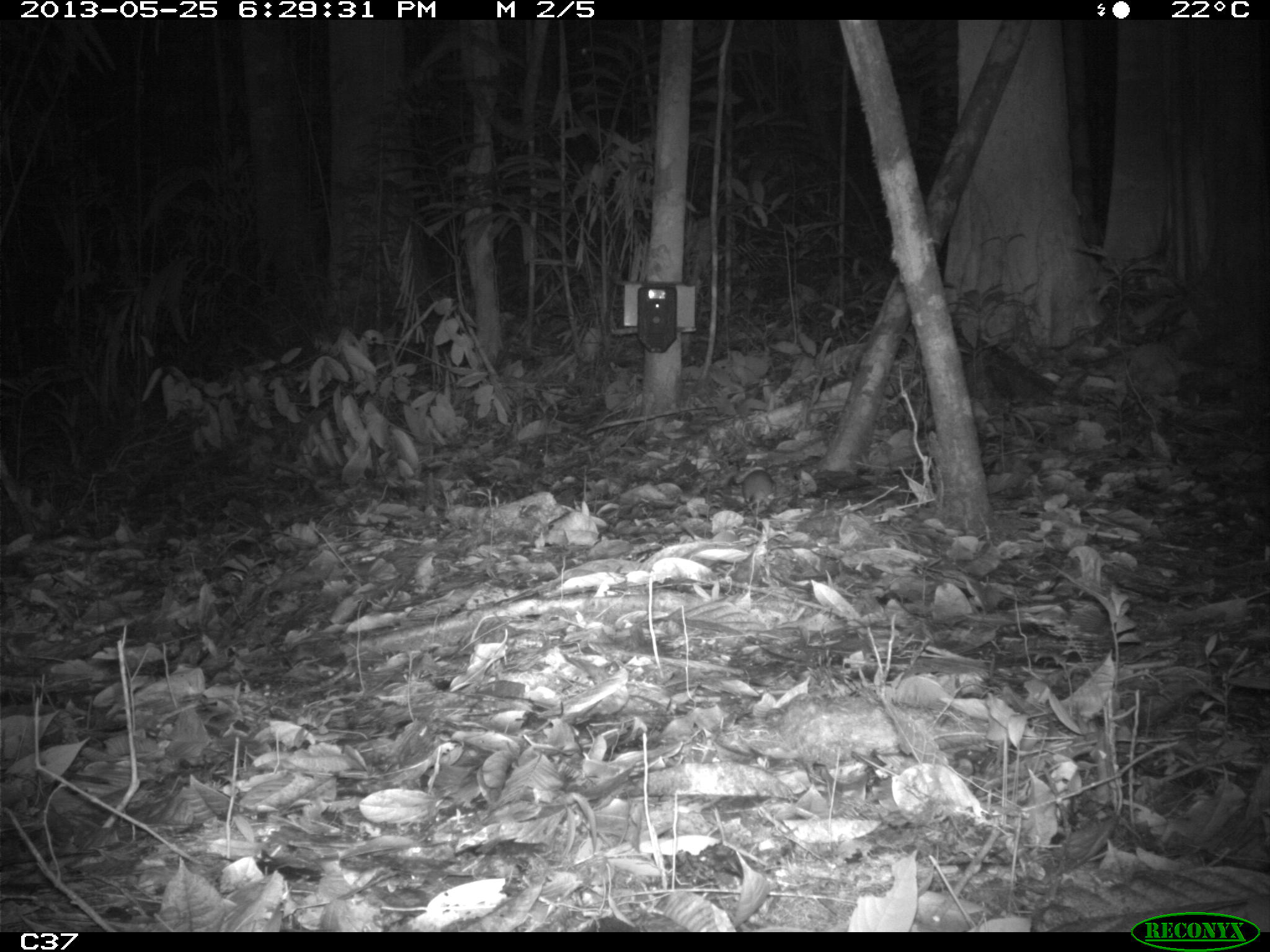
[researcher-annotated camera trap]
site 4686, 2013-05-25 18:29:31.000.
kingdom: Animalia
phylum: Chordata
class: Mammalia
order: Rodentia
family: Muridae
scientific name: Muridae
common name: mice, rats, and gerbils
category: unknown mouse or rat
Unknown mouse or rat (mice, rats, and gerbils) (Muridae), count 1.